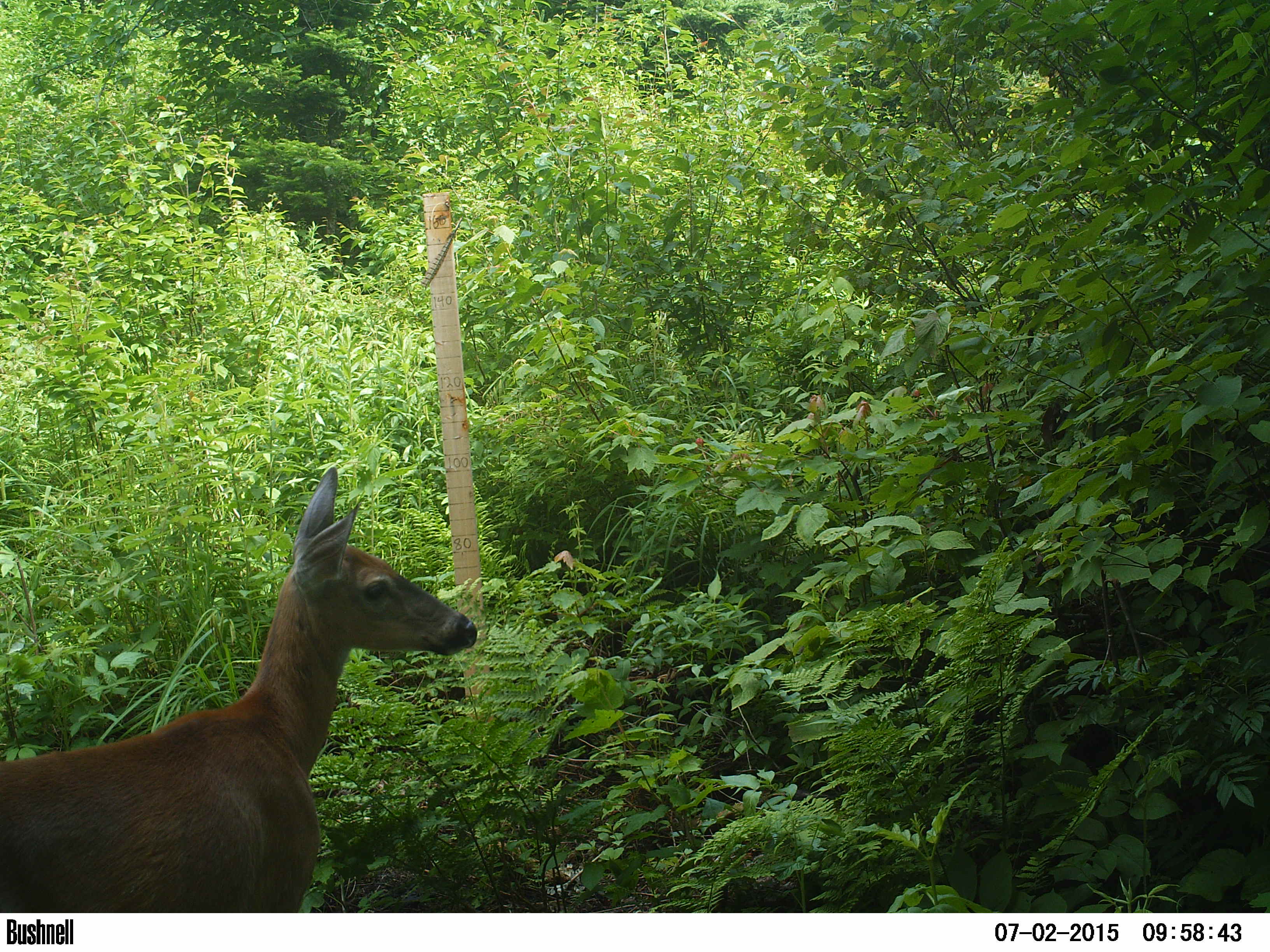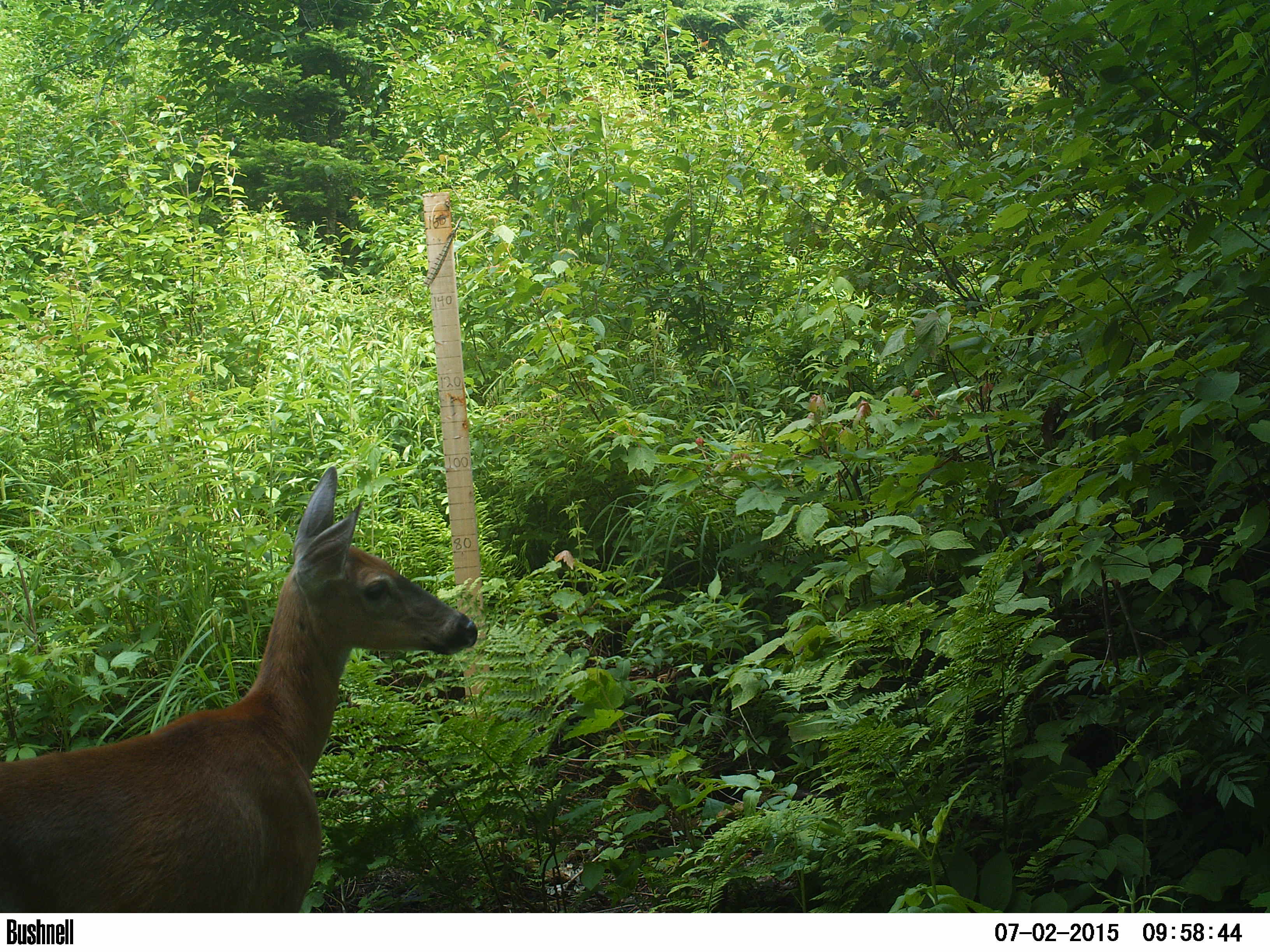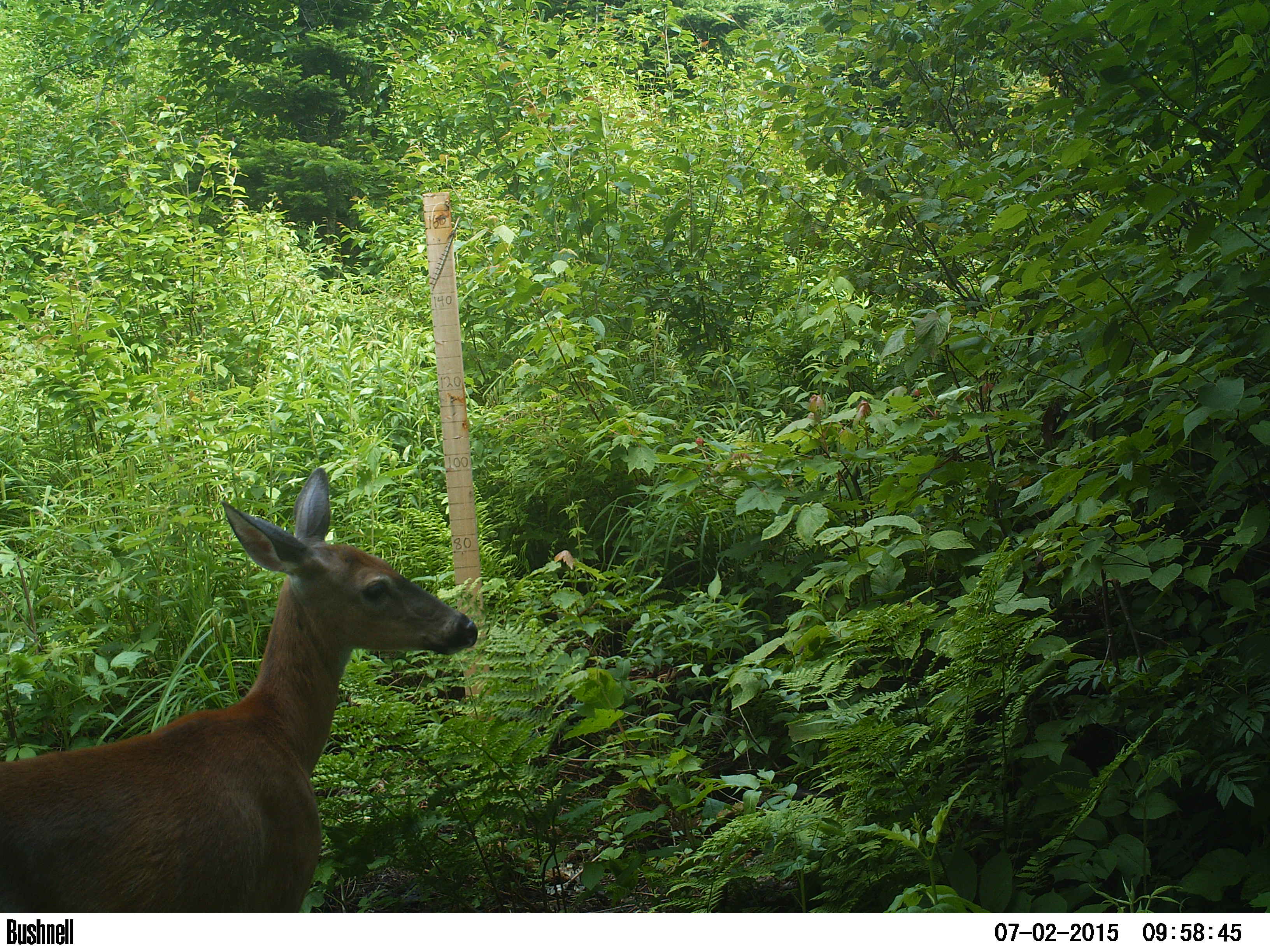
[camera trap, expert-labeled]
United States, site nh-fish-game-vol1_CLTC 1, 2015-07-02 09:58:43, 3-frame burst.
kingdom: Animalia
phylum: Chordata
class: Mammalia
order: Artiodactyla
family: Cervidae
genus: Odocoileus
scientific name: Odocoileus virginianus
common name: white-tailed deer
White-tailed deer (Odocoileus virginianus).